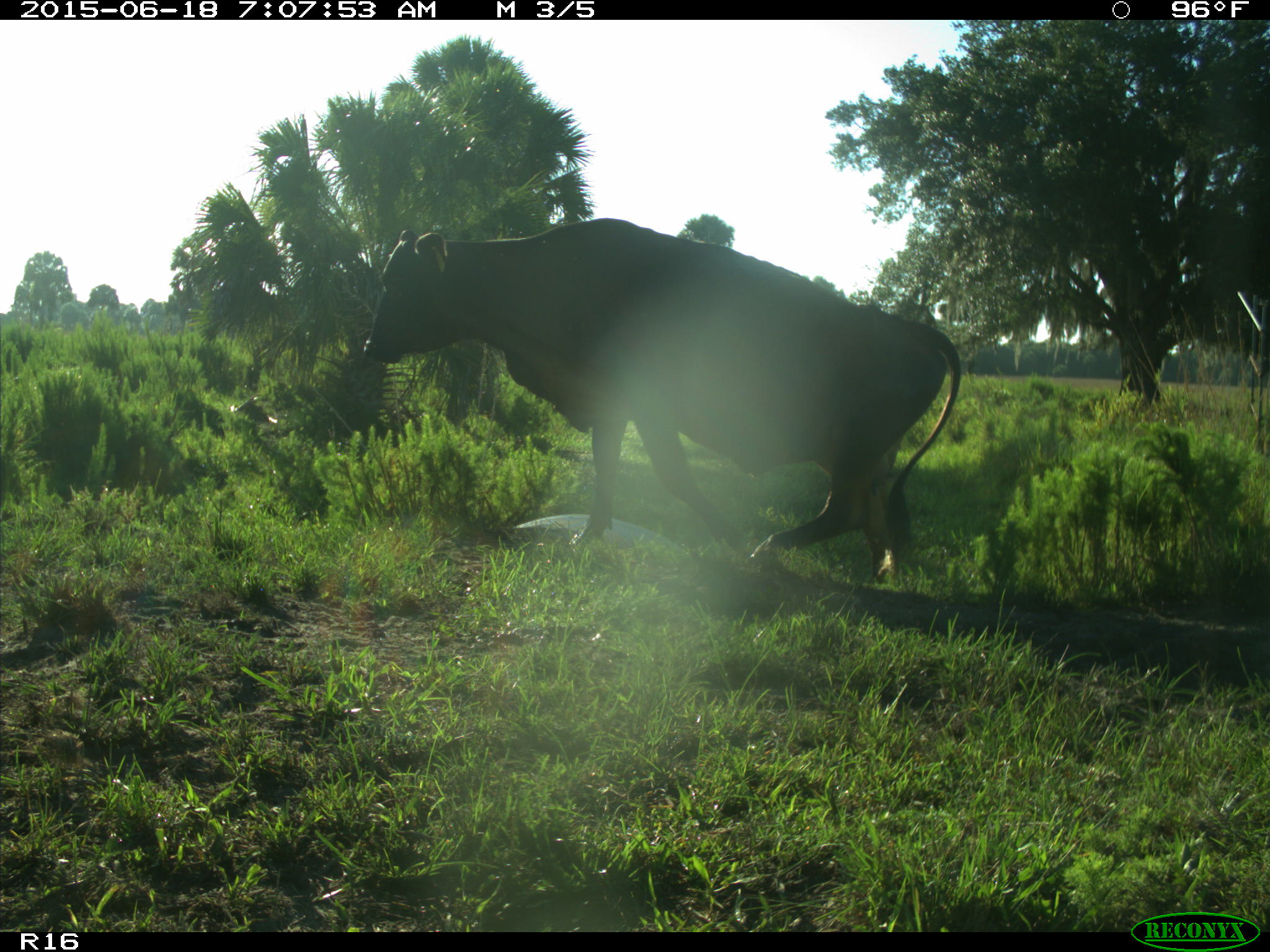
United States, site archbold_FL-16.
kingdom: Animalia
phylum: Chordata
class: Mammalia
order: Artiodactyla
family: Bovidae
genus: Bos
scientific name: Bos taurus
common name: domestic cow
Bos taurus (domestic cow).